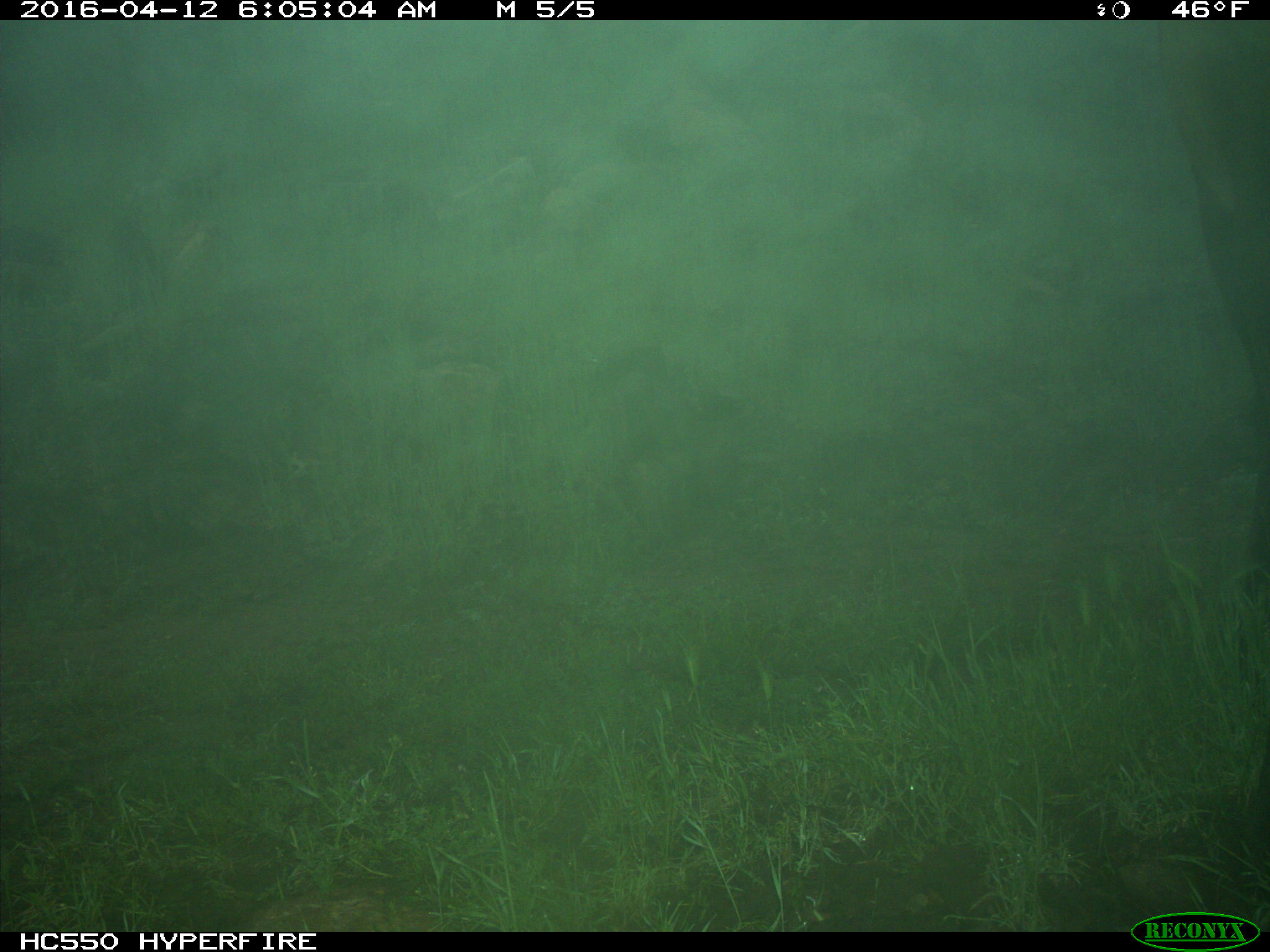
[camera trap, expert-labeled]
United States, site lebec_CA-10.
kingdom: Animalia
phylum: Chordata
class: Mammalia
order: Artiodactyla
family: Cervidae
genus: Cervus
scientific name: Cervus canadensis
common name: elk